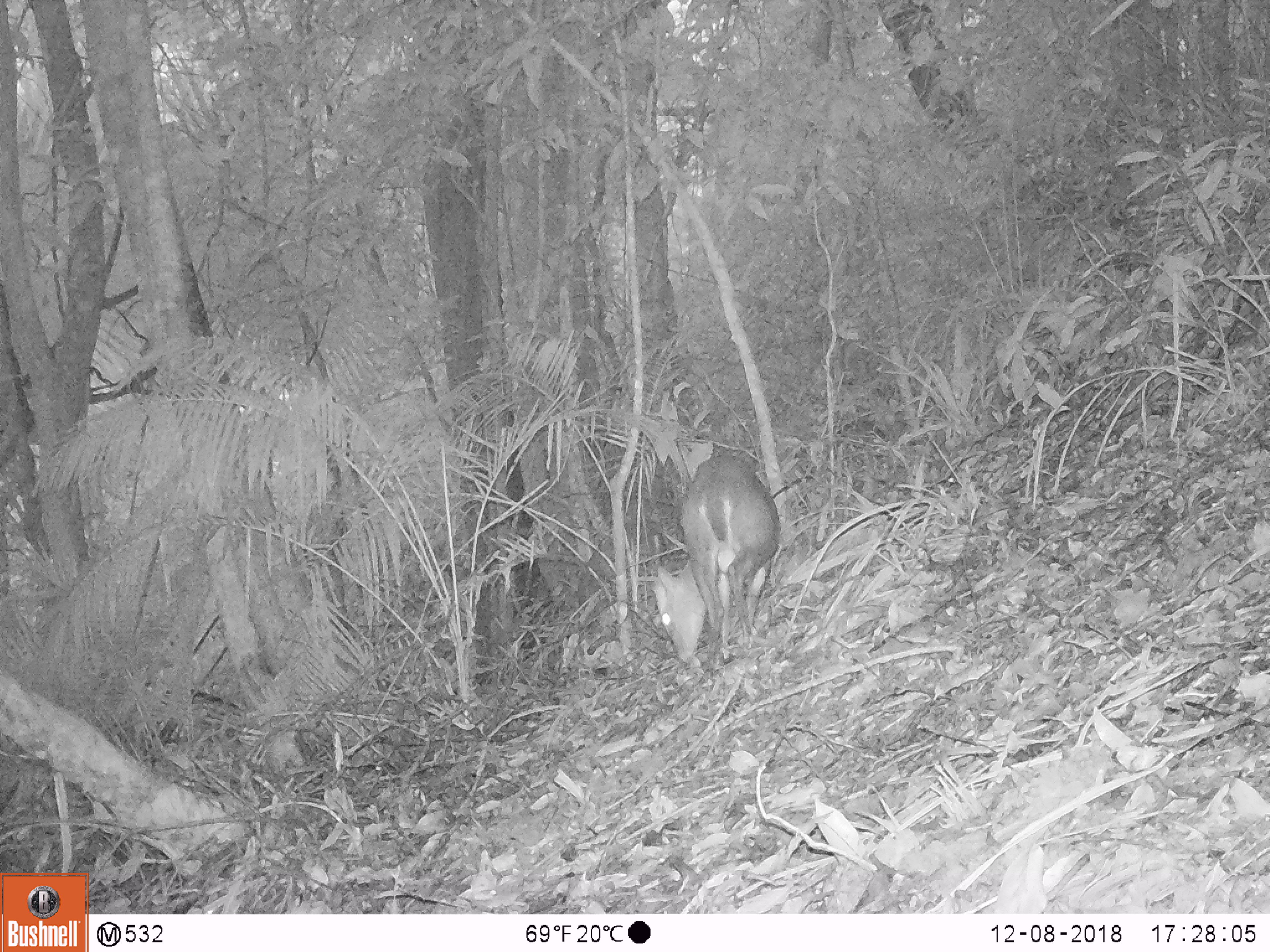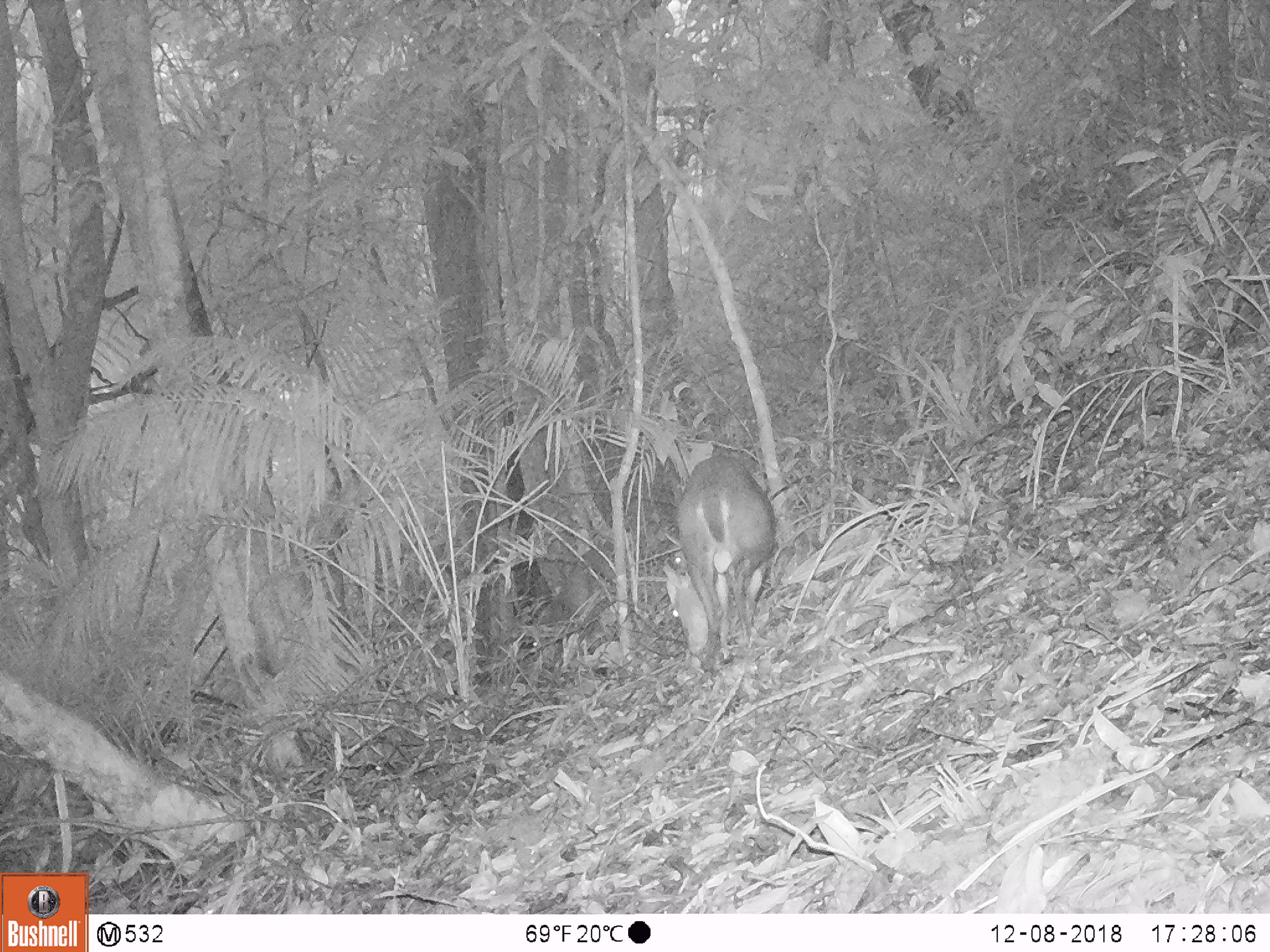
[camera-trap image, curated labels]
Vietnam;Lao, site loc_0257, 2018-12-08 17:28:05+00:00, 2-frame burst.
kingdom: Animalia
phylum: Chordata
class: Mammalia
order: Artiodactyla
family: Cervidae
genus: Muntiacus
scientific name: Muntiacus rooseveltorum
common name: roosevelt's muntjac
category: roosevelts muntjac group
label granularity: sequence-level